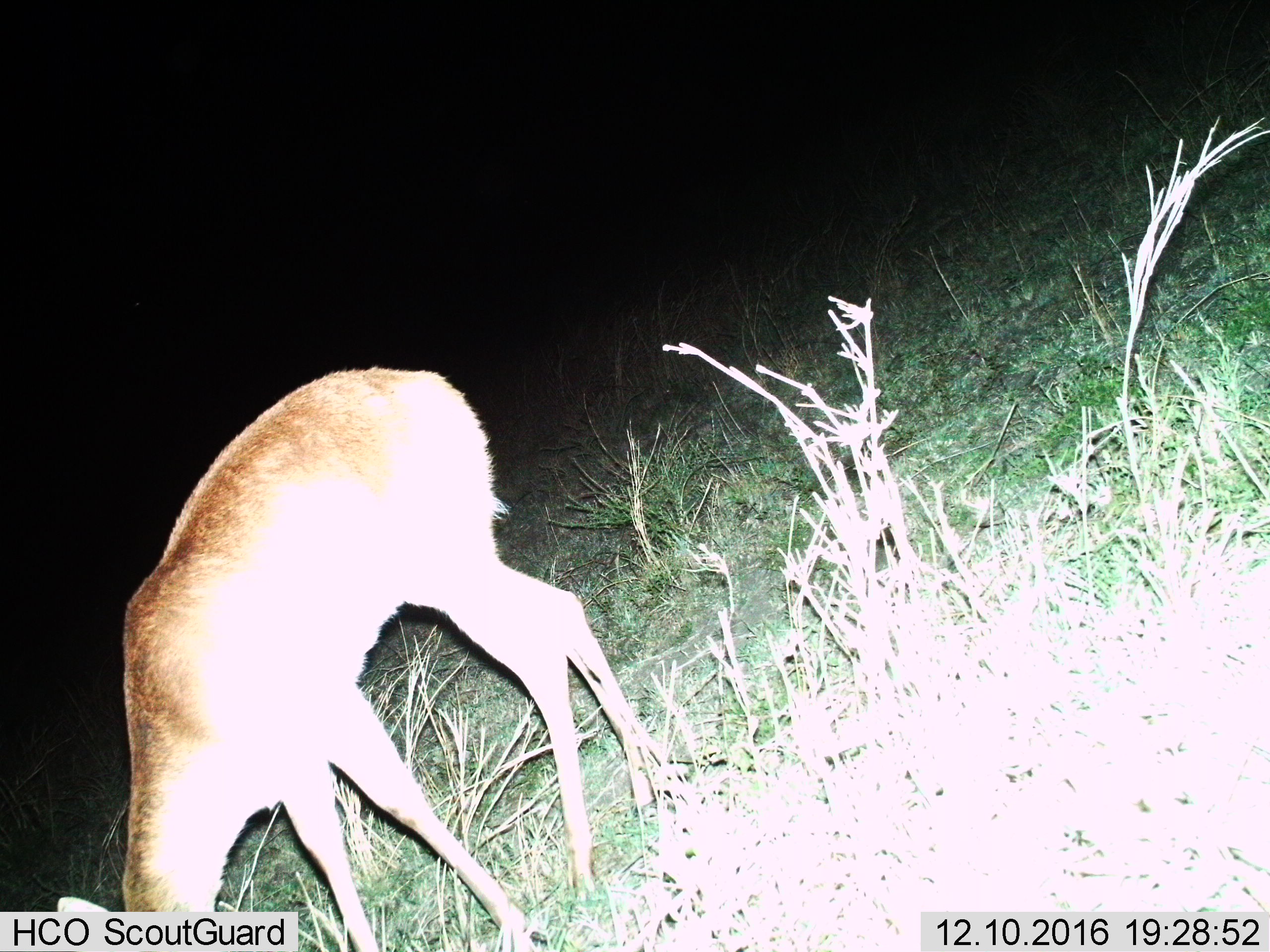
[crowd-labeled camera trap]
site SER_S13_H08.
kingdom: Animalia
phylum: Chordata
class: Mammalia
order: Artiodactyla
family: Bovidae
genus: Redunca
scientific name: Redunca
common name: reedbuck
Reedbuck (Redunca), count 1. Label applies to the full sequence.